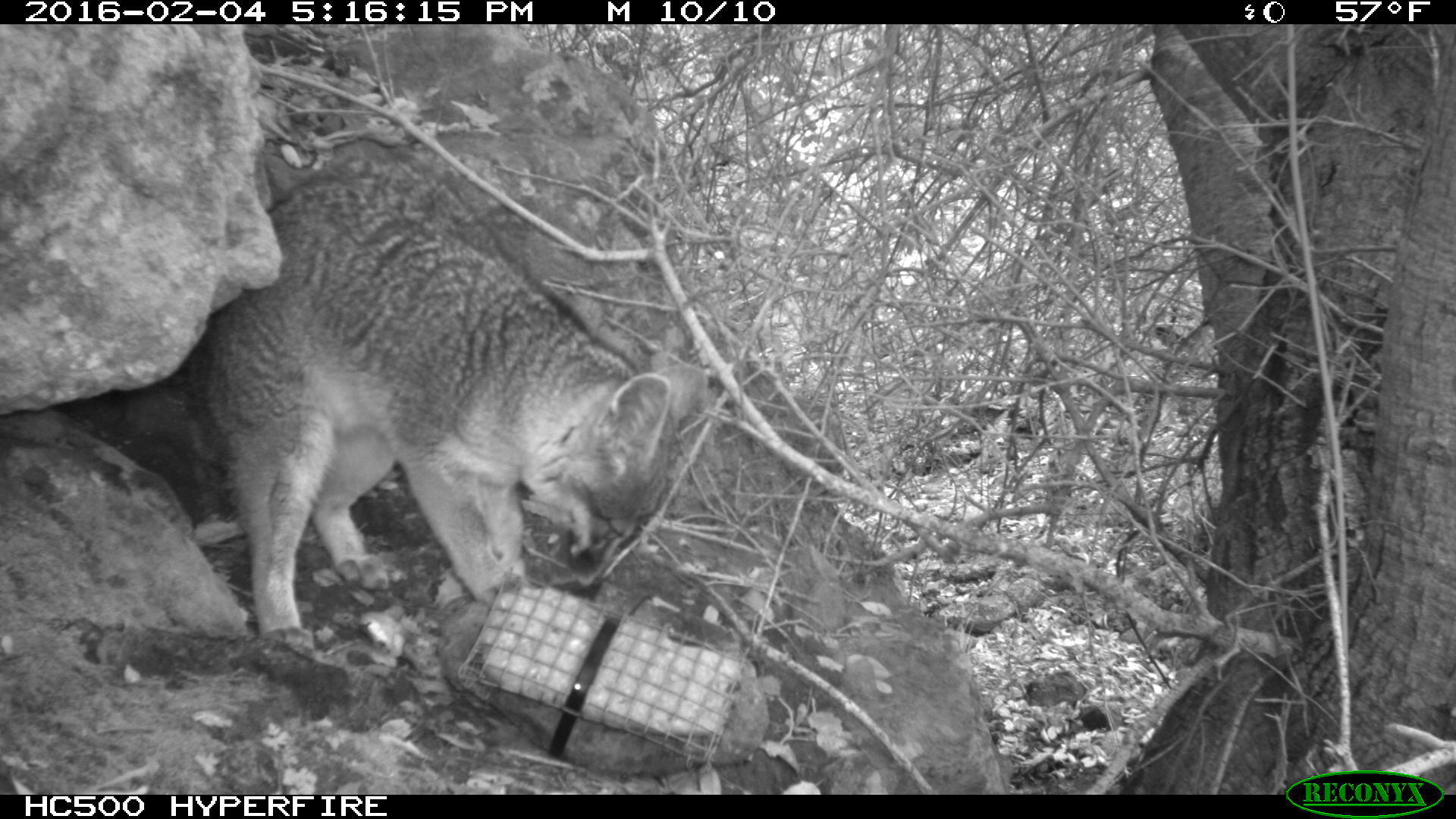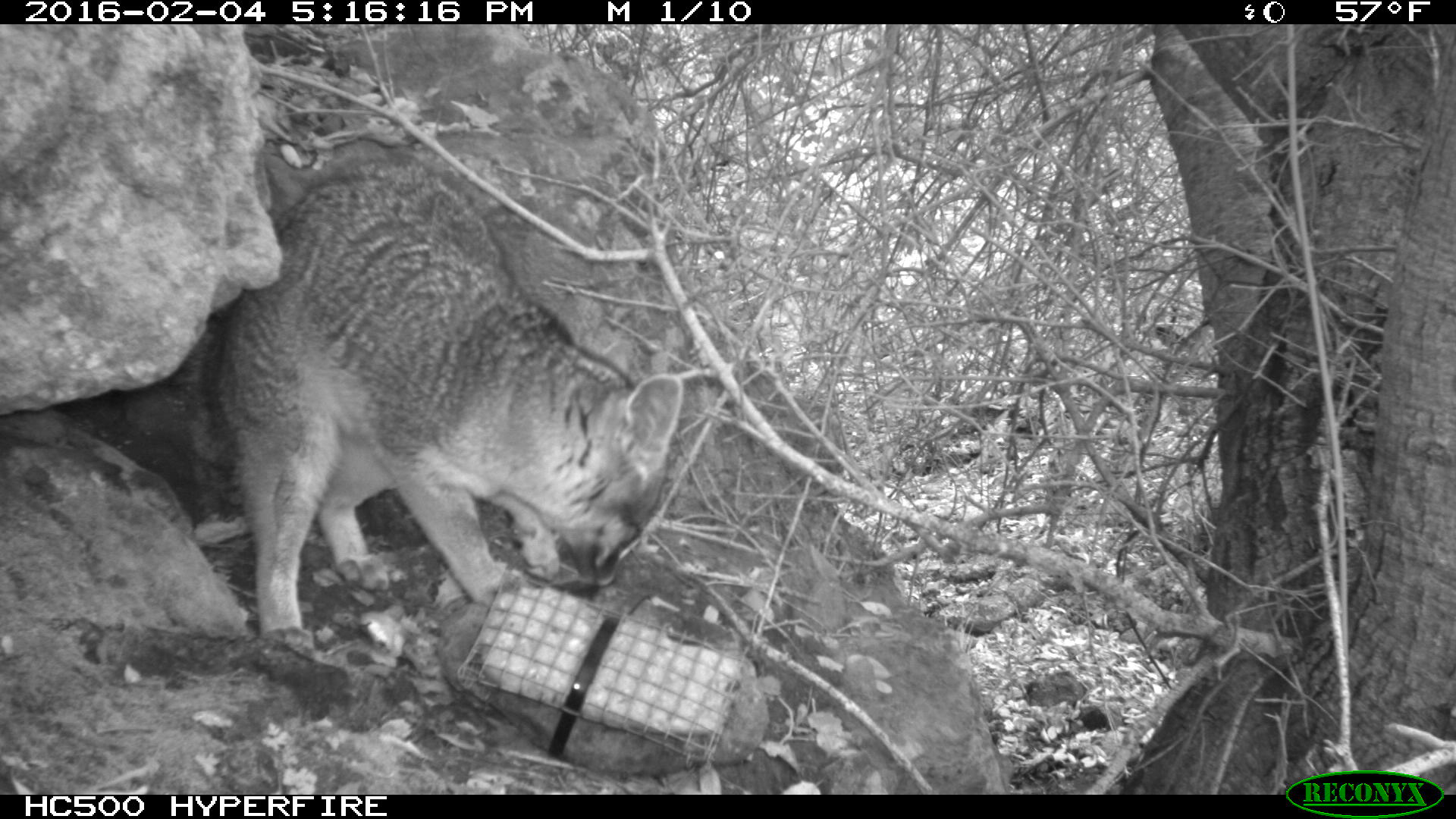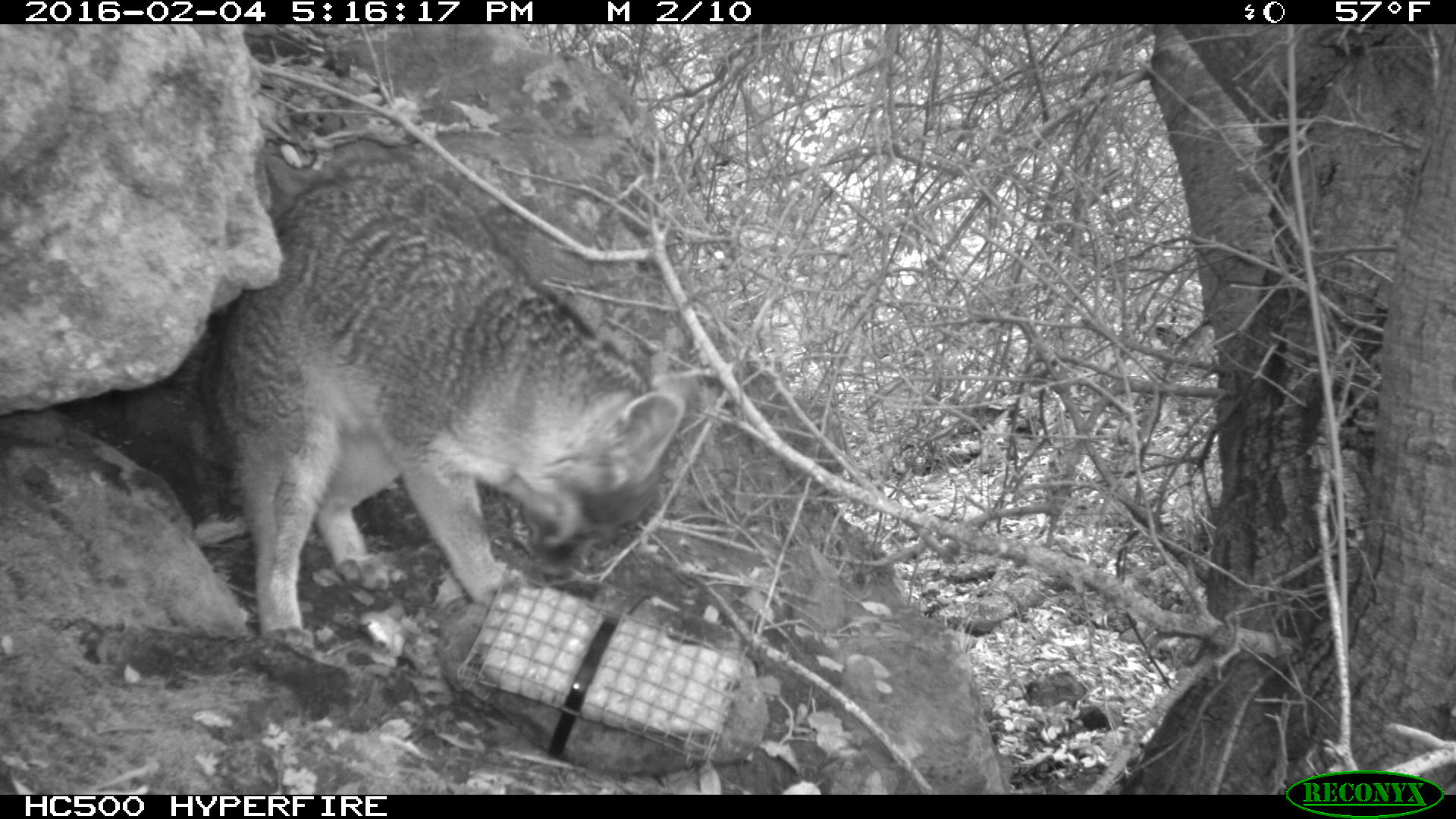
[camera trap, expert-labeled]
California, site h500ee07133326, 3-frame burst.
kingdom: Animalia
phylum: Chordata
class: Mammalia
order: Carnivora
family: Canidae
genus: Urocyon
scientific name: Urocyon littoralis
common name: island fox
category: fox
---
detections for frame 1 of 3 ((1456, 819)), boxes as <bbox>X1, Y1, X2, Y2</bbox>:
fox: <bbox>179, 156, 708, 654</bbox>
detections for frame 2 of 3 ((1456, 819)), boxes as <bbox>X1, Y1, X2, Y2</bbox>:
fox: <bbox>179, 171, 734, 654</bbox>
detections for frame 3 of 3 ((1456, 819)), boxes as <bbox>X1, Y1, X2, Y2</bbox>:
fox: <bbox>179, 161, 728, 662</bbox>